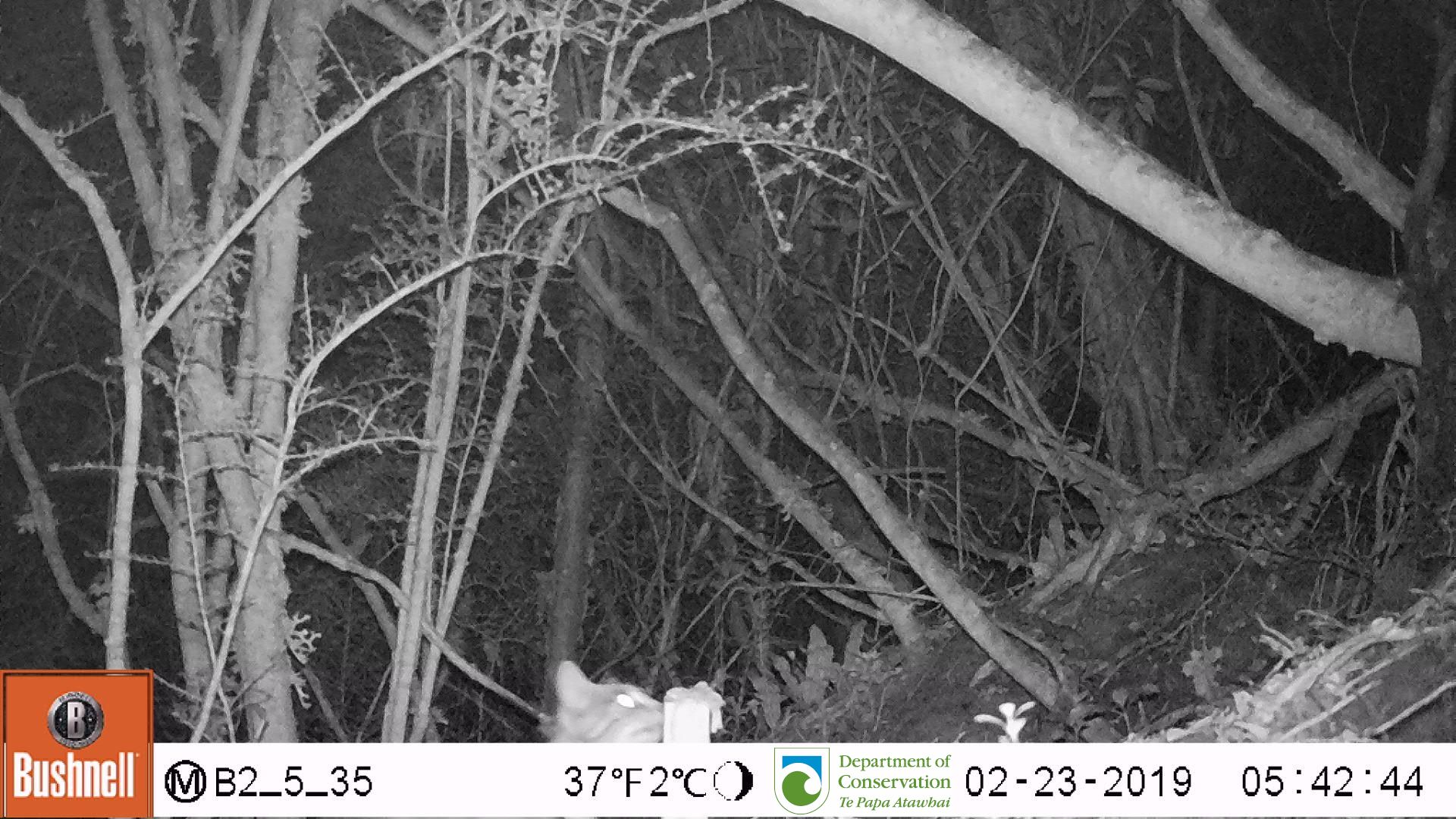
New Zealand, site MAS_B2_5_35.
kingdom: Animalia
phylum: Chordata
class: Mammalia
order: Carnivora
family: Felidae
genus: Felis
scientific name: Felis catus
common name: domestic cat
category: cat